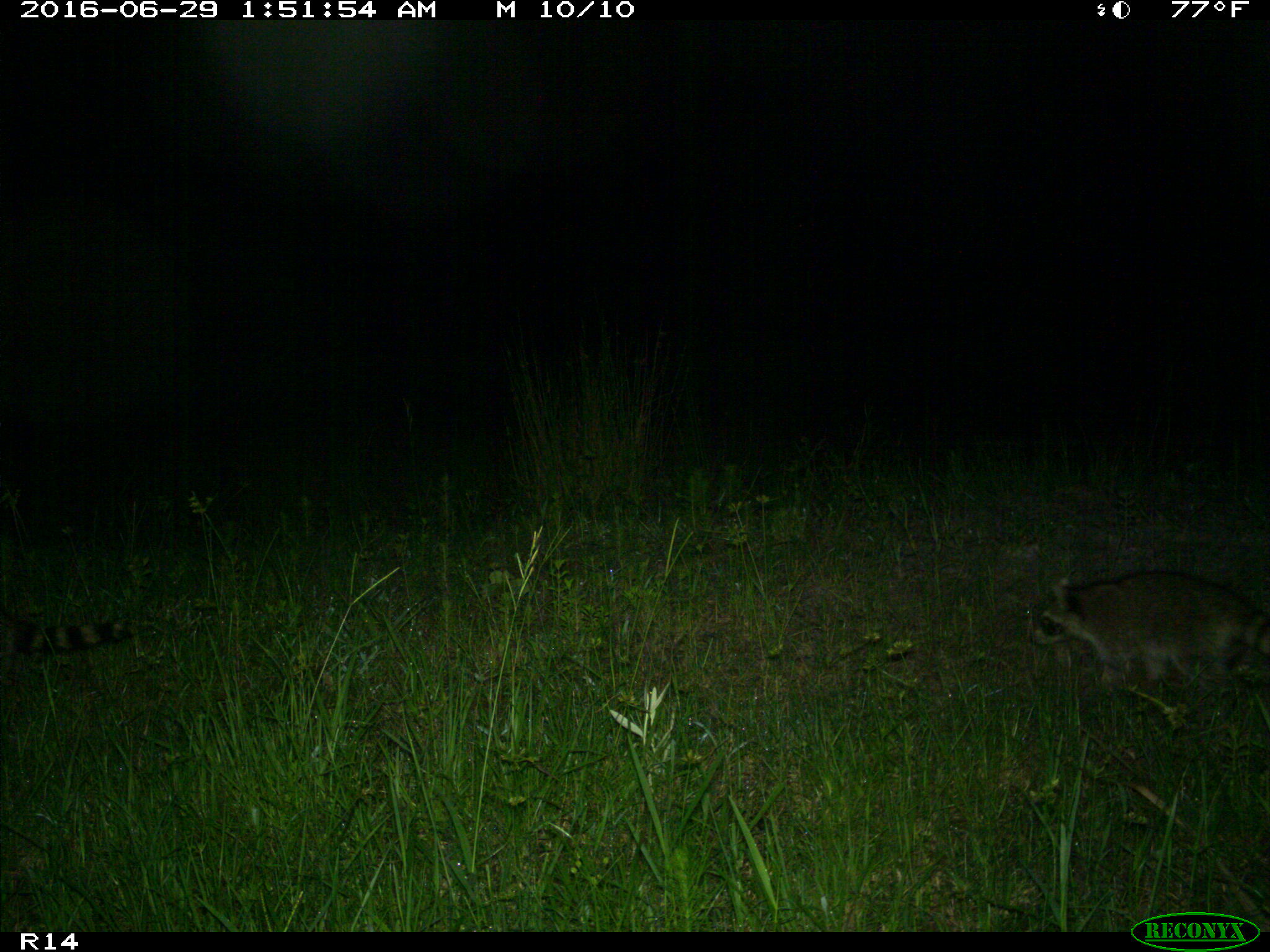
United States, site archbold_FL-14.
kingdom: Animalia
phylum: Chordata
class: Mammalia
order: Carnivora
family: Procyonidae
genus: Procyon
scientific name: Procyon lotor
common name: common raccoon